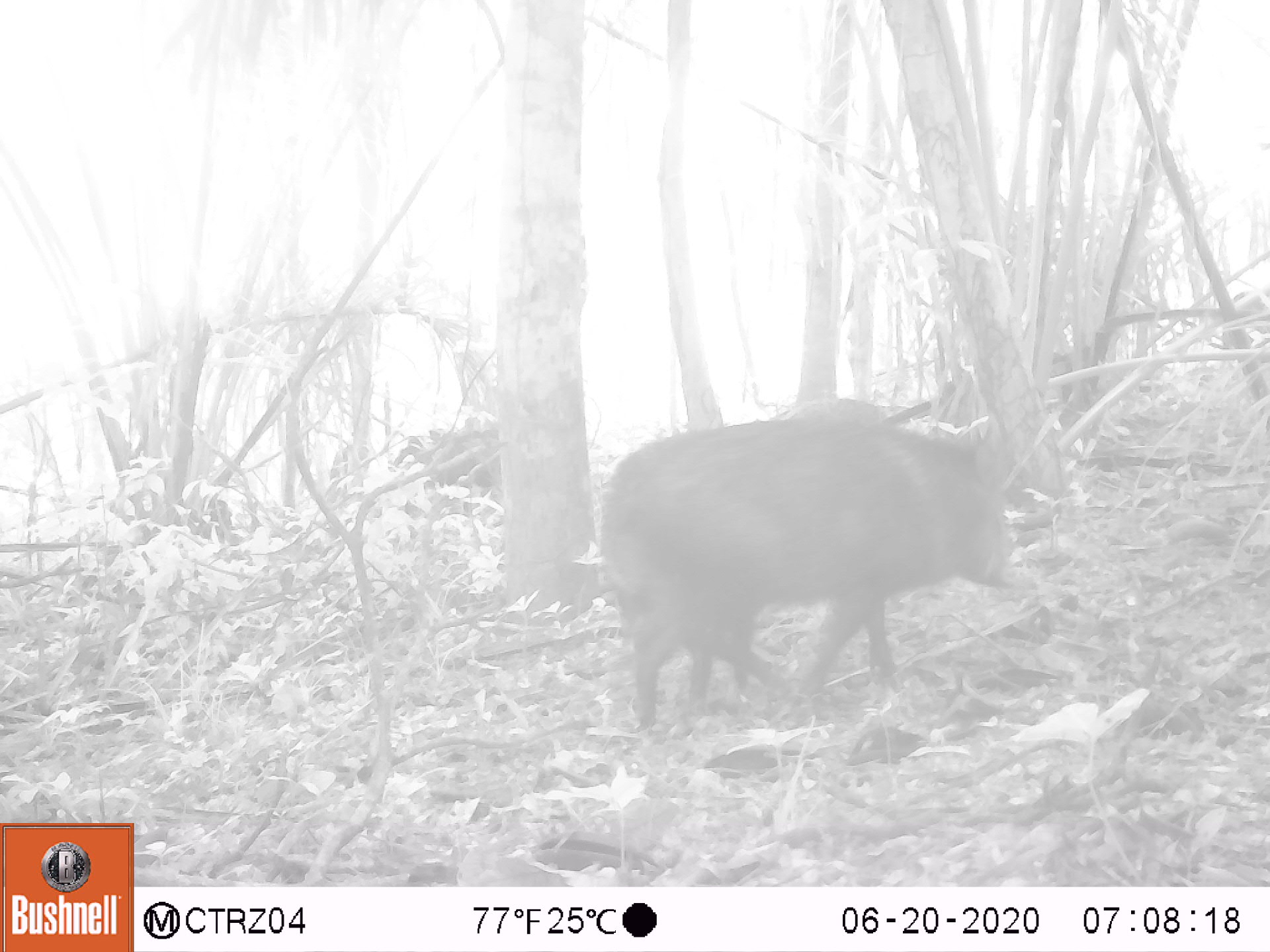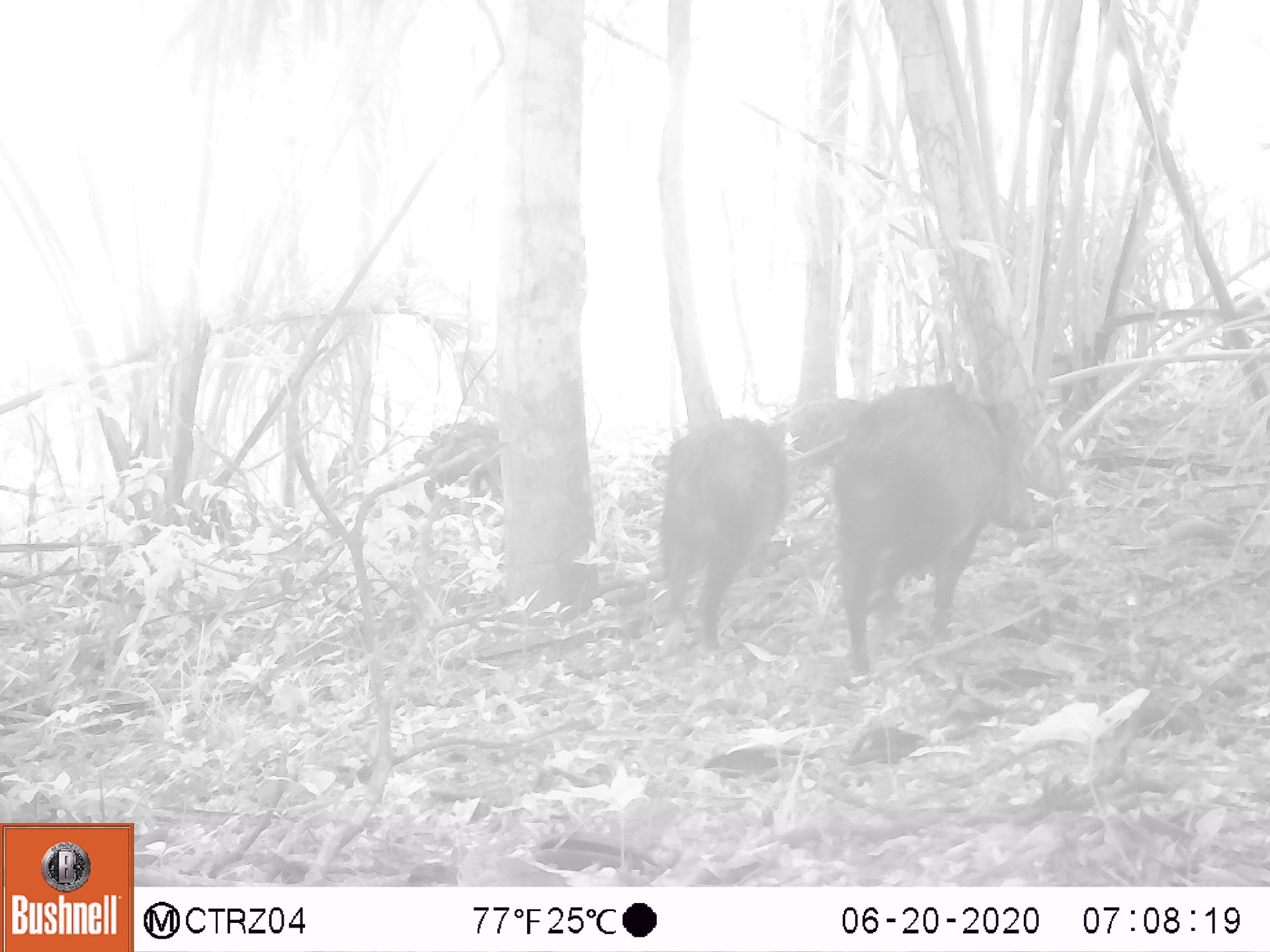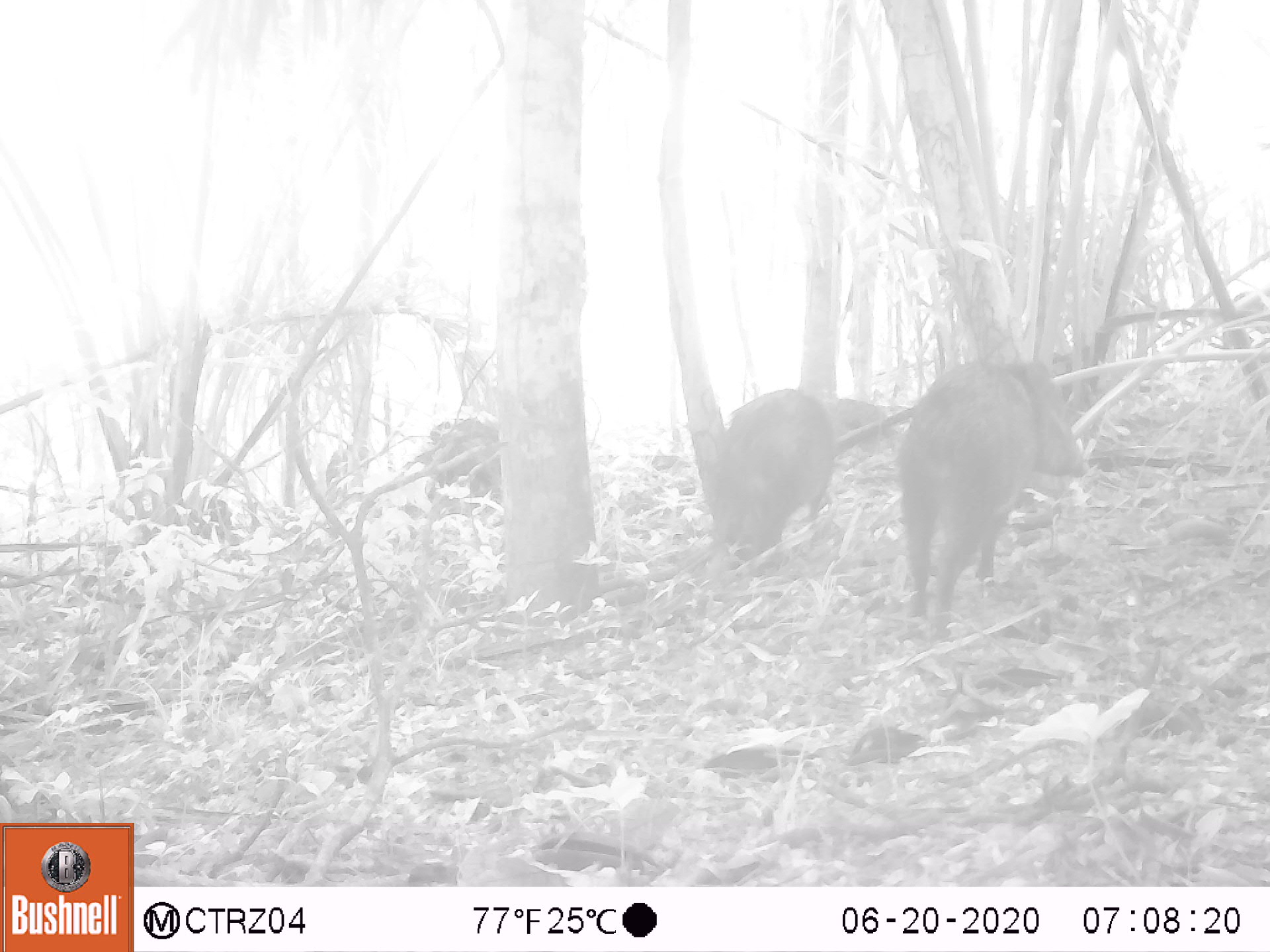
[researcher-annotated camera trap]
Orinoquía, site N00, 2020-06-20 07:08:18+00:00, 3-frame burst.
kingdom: Animalia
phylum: Chordata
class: Mammalia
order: Artiodactyla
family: Tayassuidae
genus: Pecari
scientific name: Pecari tajacu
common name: collared peccary